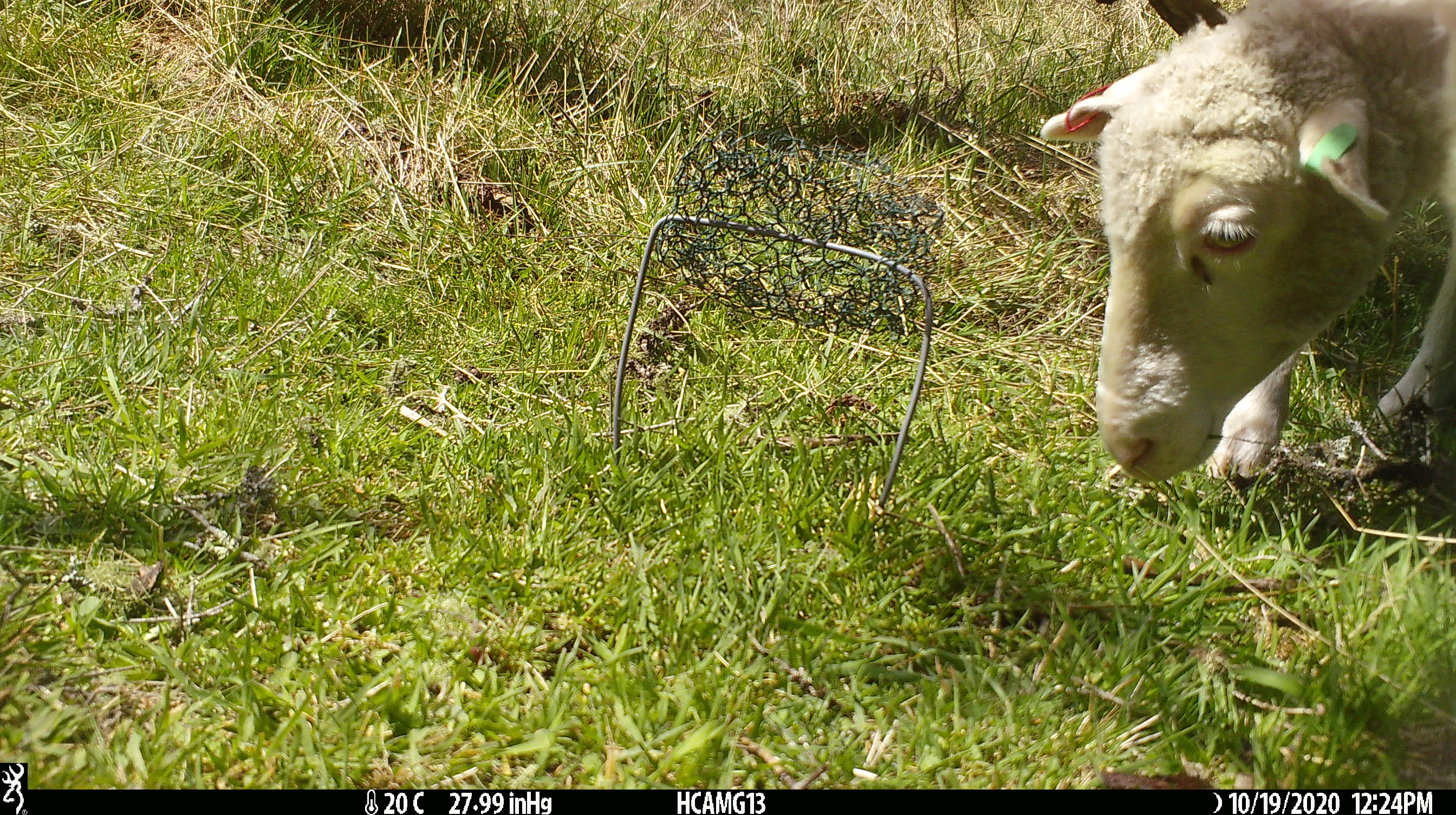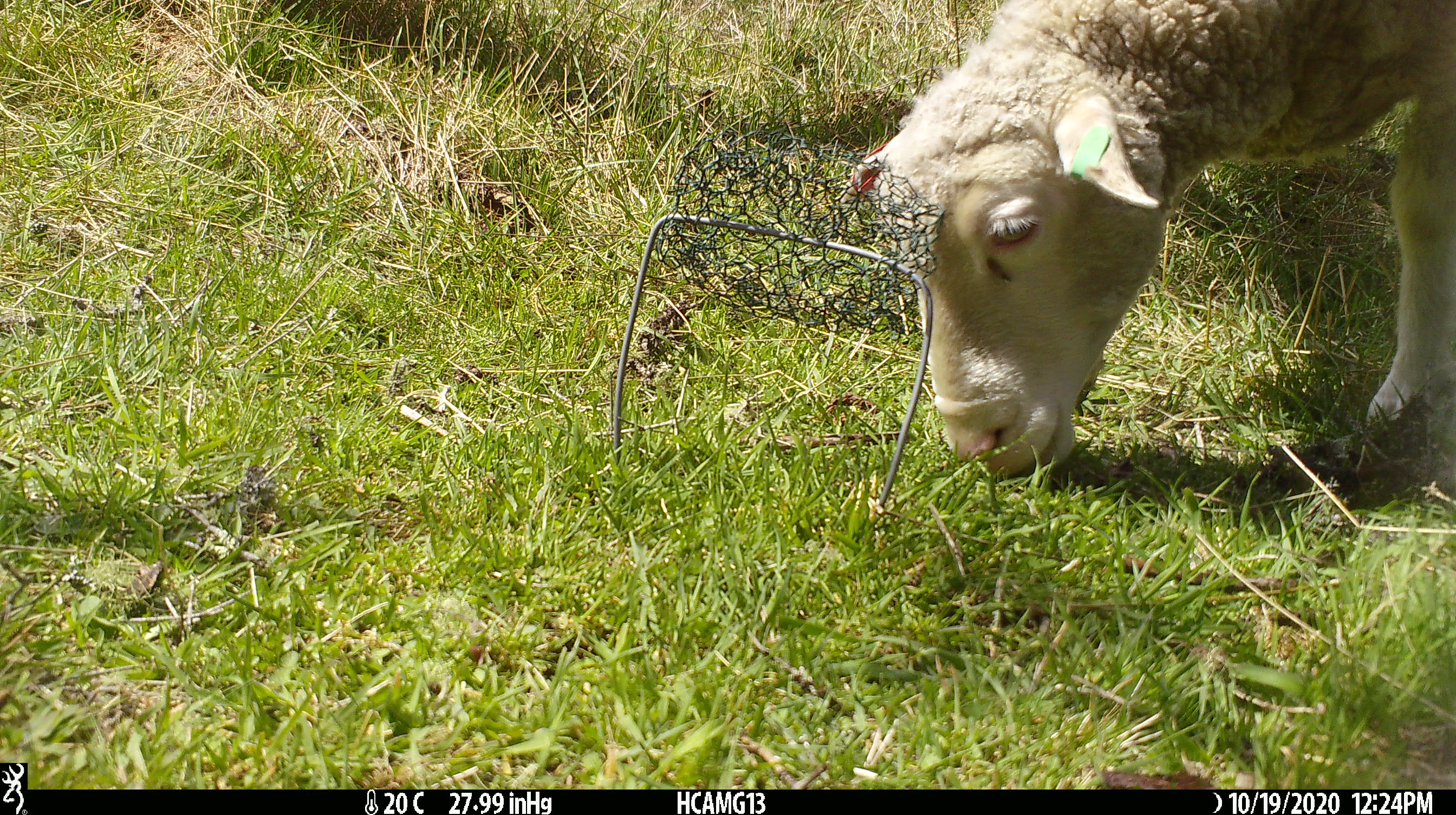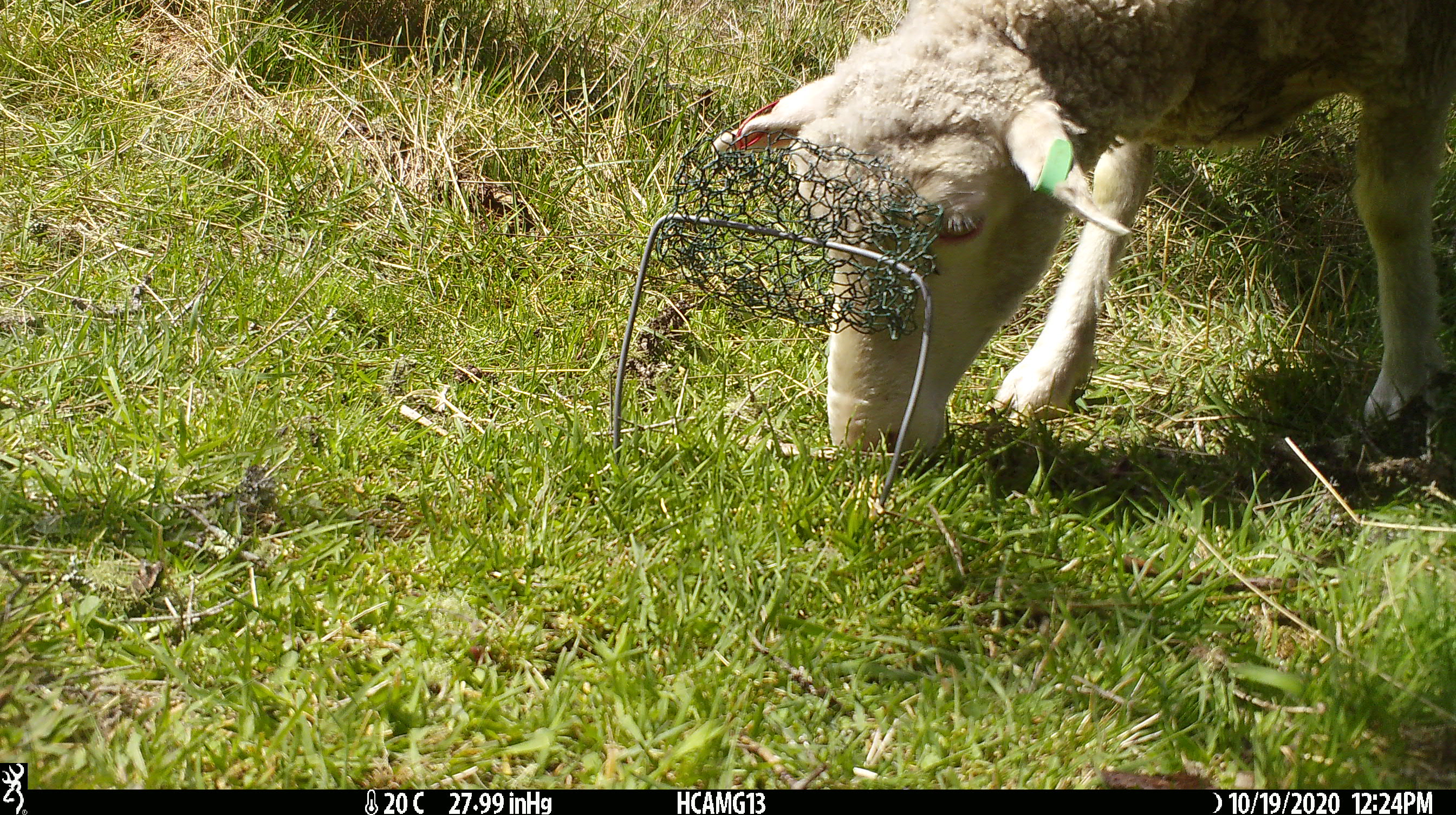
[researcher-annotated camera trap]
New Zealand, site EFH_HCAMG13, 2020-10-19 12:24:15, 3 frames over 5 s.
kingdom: Animalia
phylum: Chordata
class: Mammalia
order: Artiodactyla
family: Bovidae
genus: Ovis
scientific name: Ovis aries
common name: domestic sheep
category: sheep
Sheep (domestic sheep) (Ovis aries).